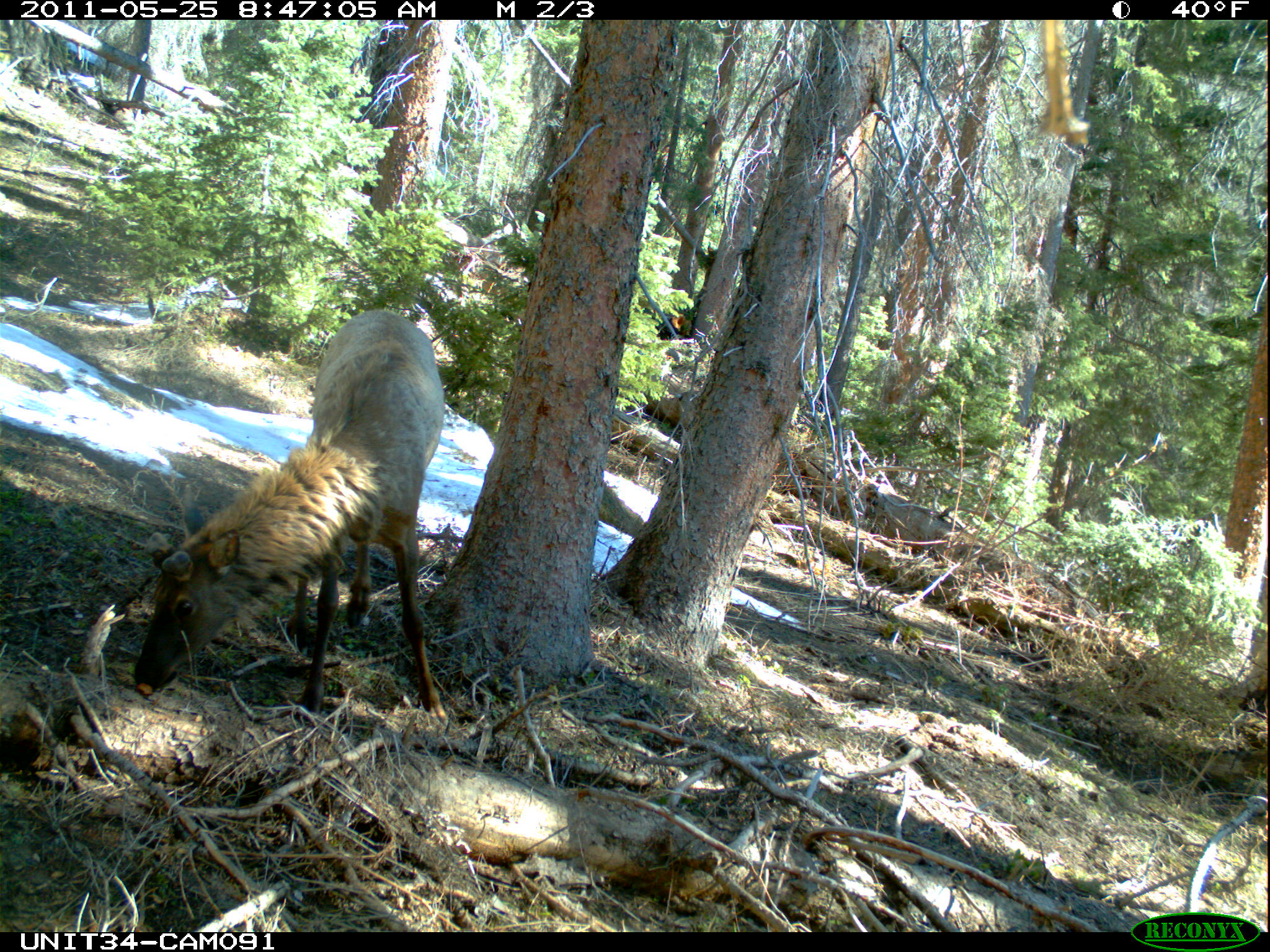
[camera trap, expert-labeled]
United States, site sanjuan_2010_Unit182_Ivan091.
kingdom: Animalia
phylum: Chordata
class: Mammalia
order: Artiodactyla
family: Cervidae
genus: Cervus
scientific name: Cervus elaphus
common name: red deer